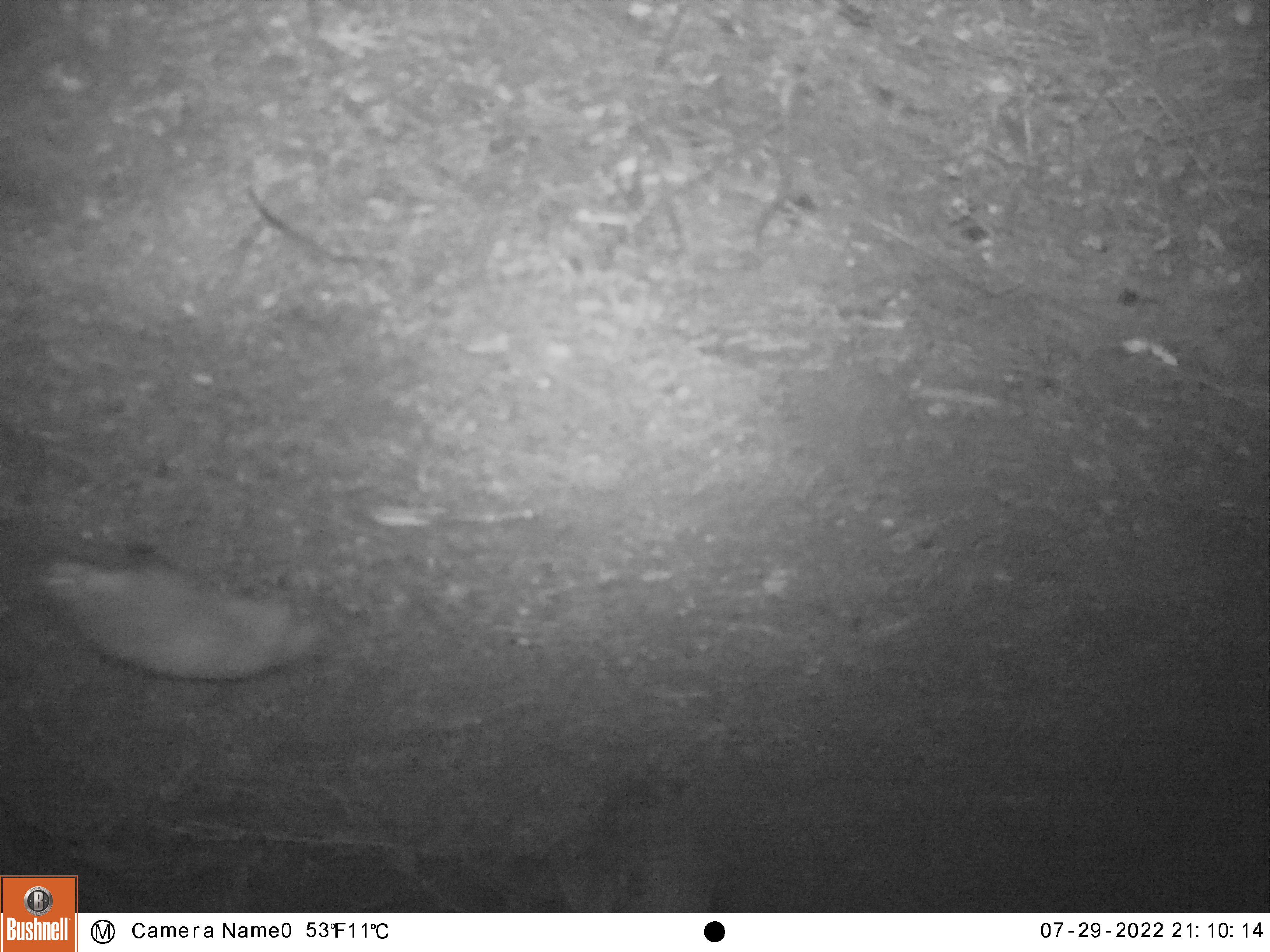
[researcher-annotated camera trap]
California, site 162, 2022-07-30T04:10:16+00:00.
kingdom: Animalia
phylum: Chordata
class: Mammalia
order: Carnivora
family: Canidae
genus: Urocyon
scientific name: Urocyon cinereoargenteus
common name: gray fox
Gray fox (Urocyon cinereoargenteus).